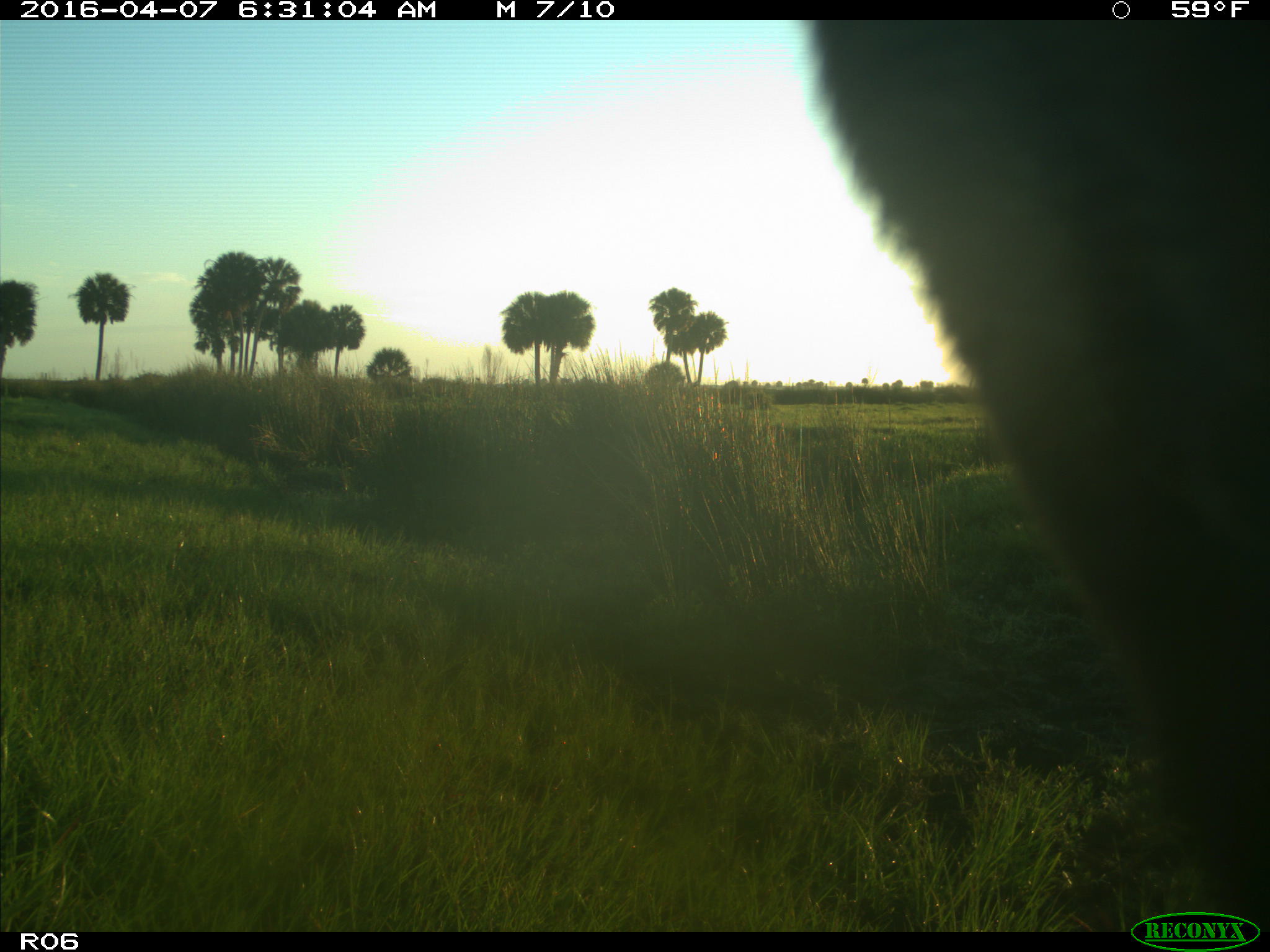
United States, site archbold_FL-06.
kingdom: Animalia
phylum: Chordata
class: Mammalia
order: Artiodactyla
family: Bovidae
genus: Bos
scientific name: Bos taurus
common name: domestic cow